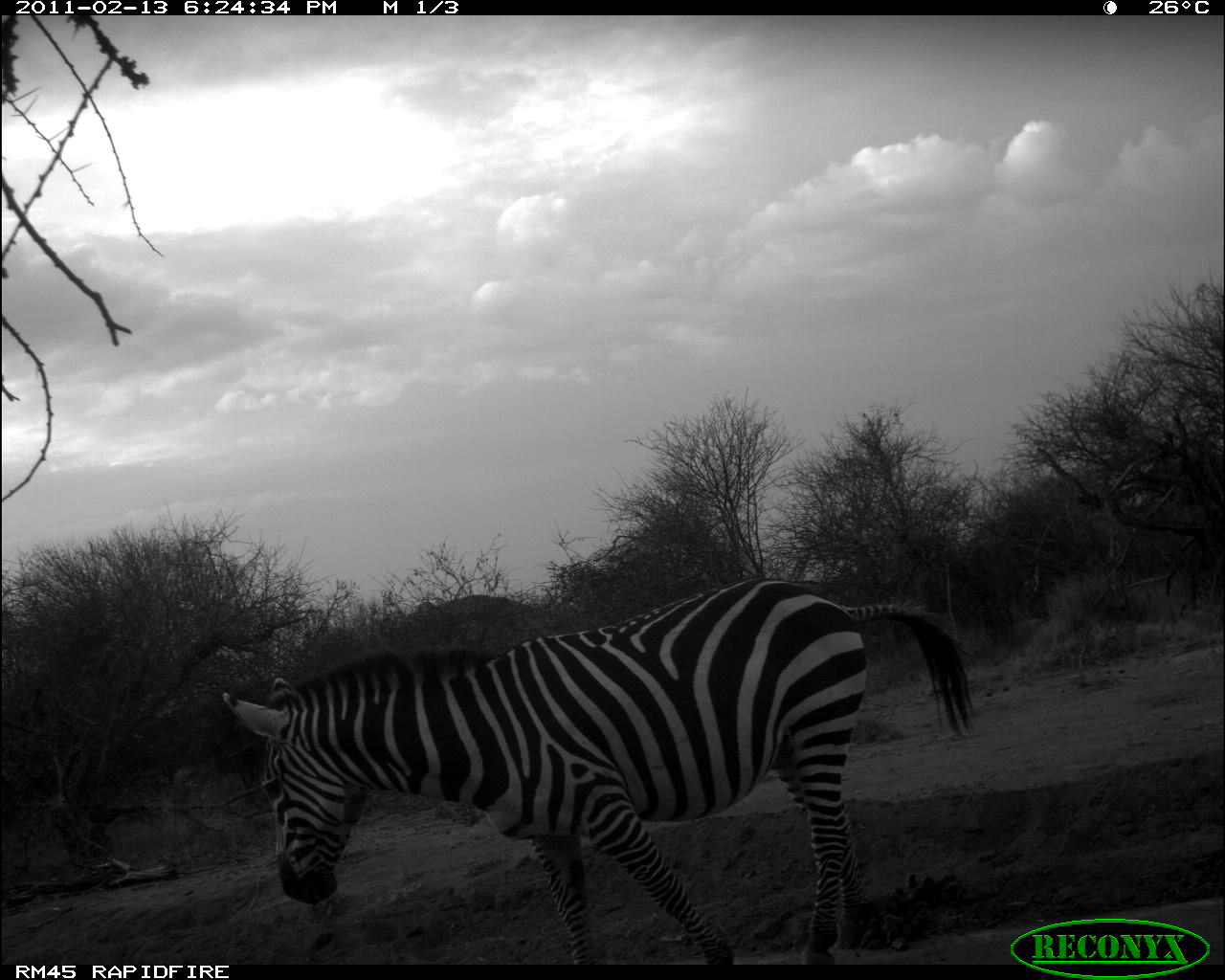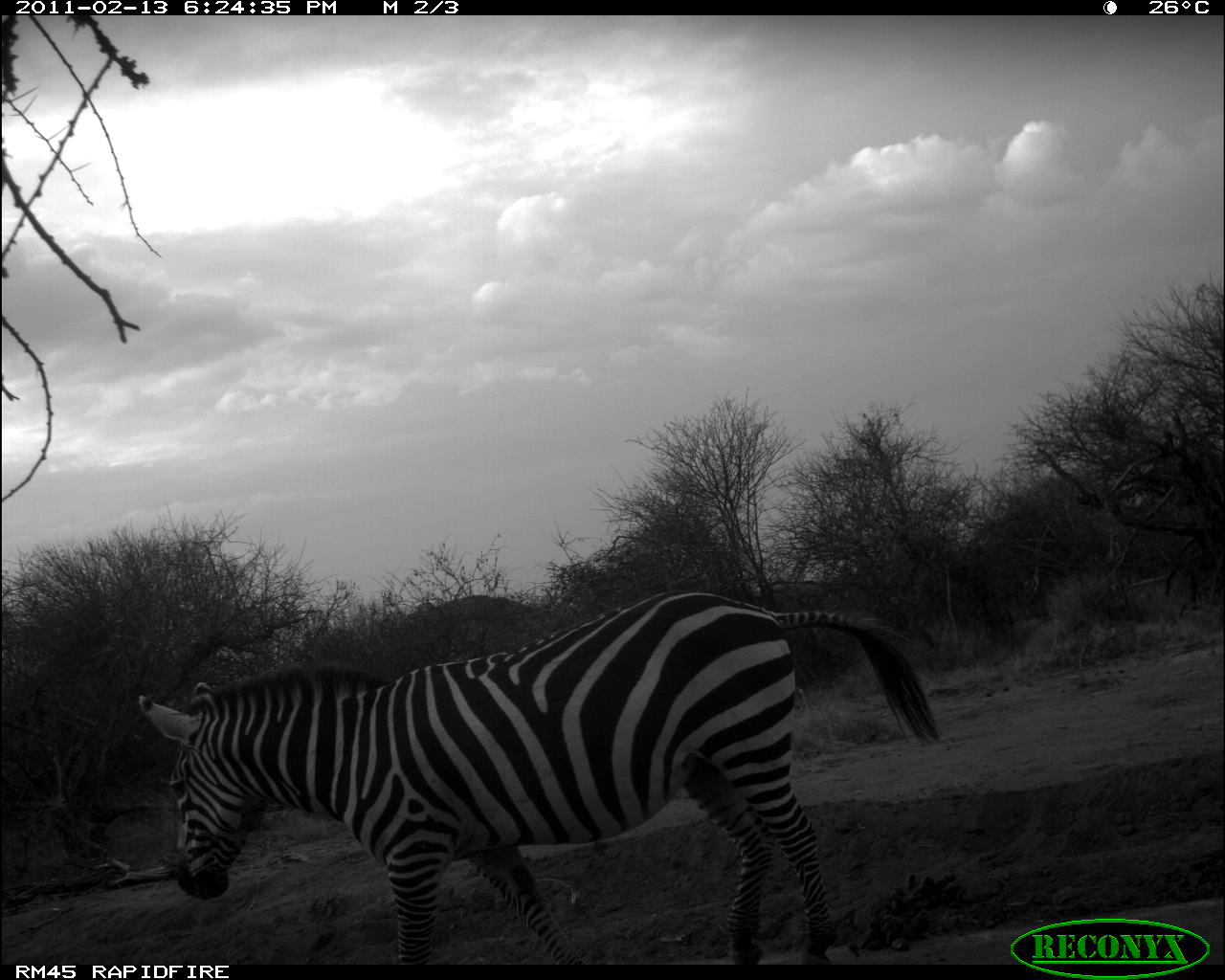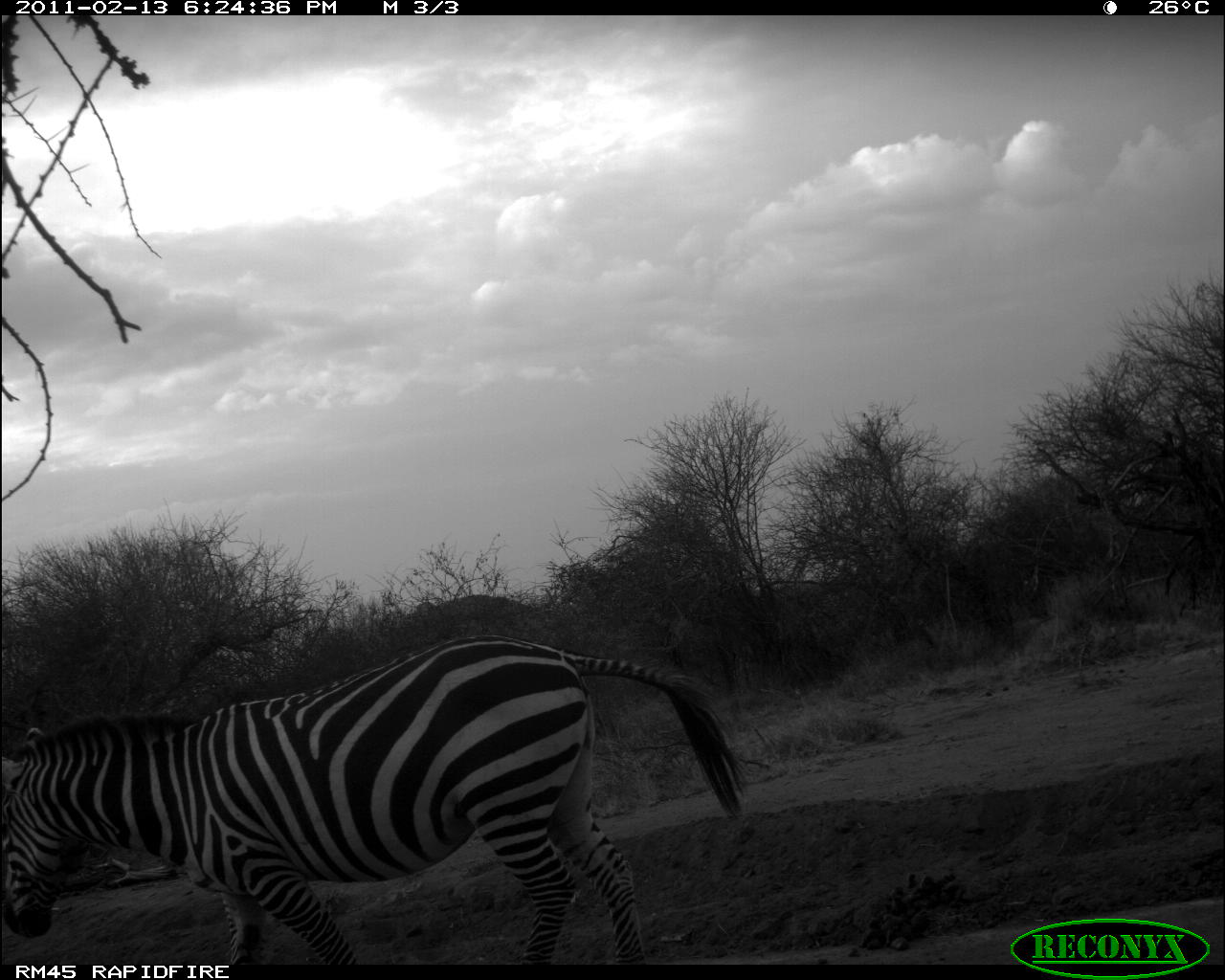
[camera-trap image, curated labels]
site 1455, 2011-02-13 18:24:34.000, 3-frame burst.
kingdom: Animalia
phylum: Chordata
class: Mammalia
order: Perissodactyla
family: Equidae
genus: Equus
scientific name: Equus quagga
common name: plains zebra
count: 1